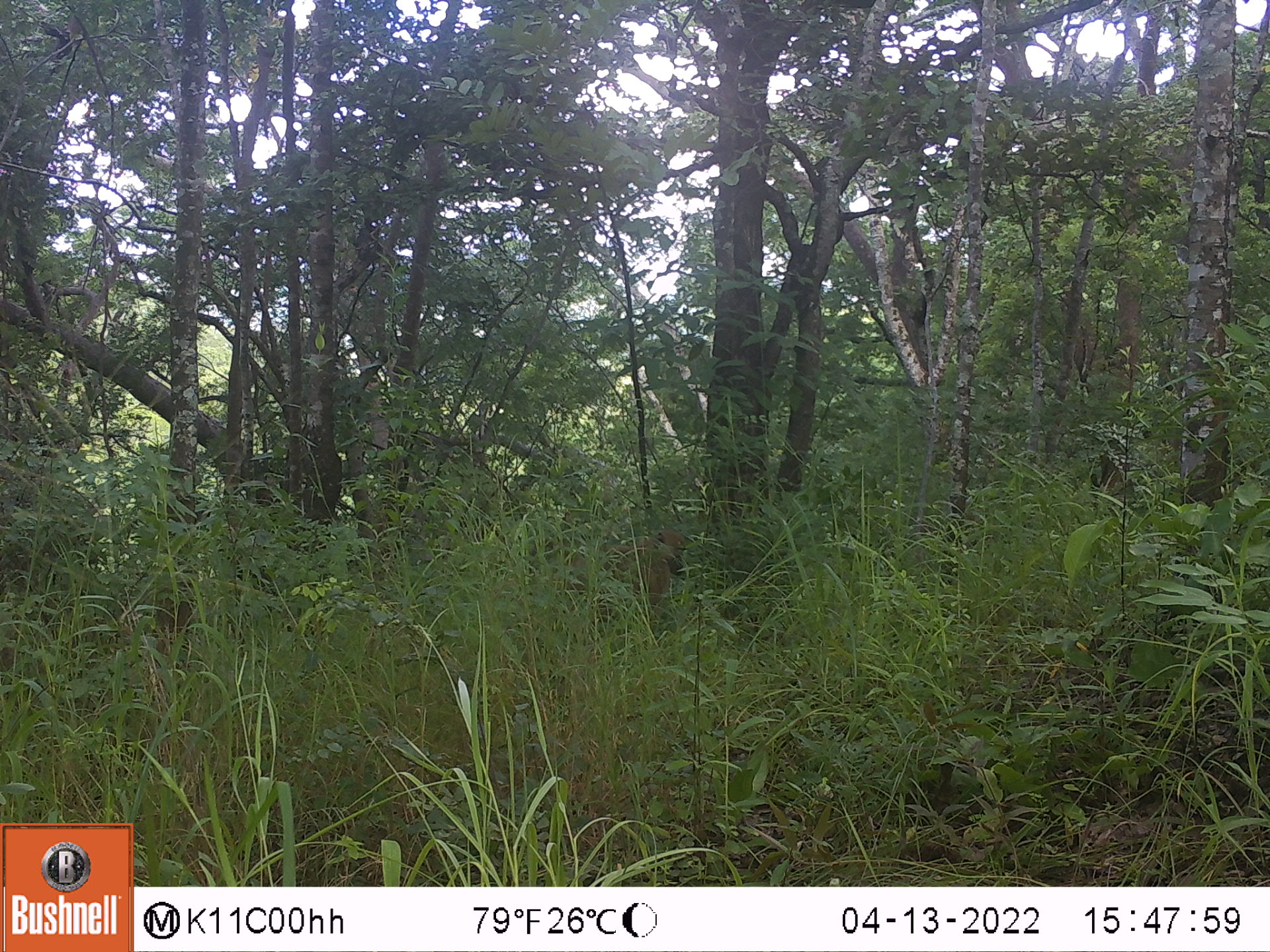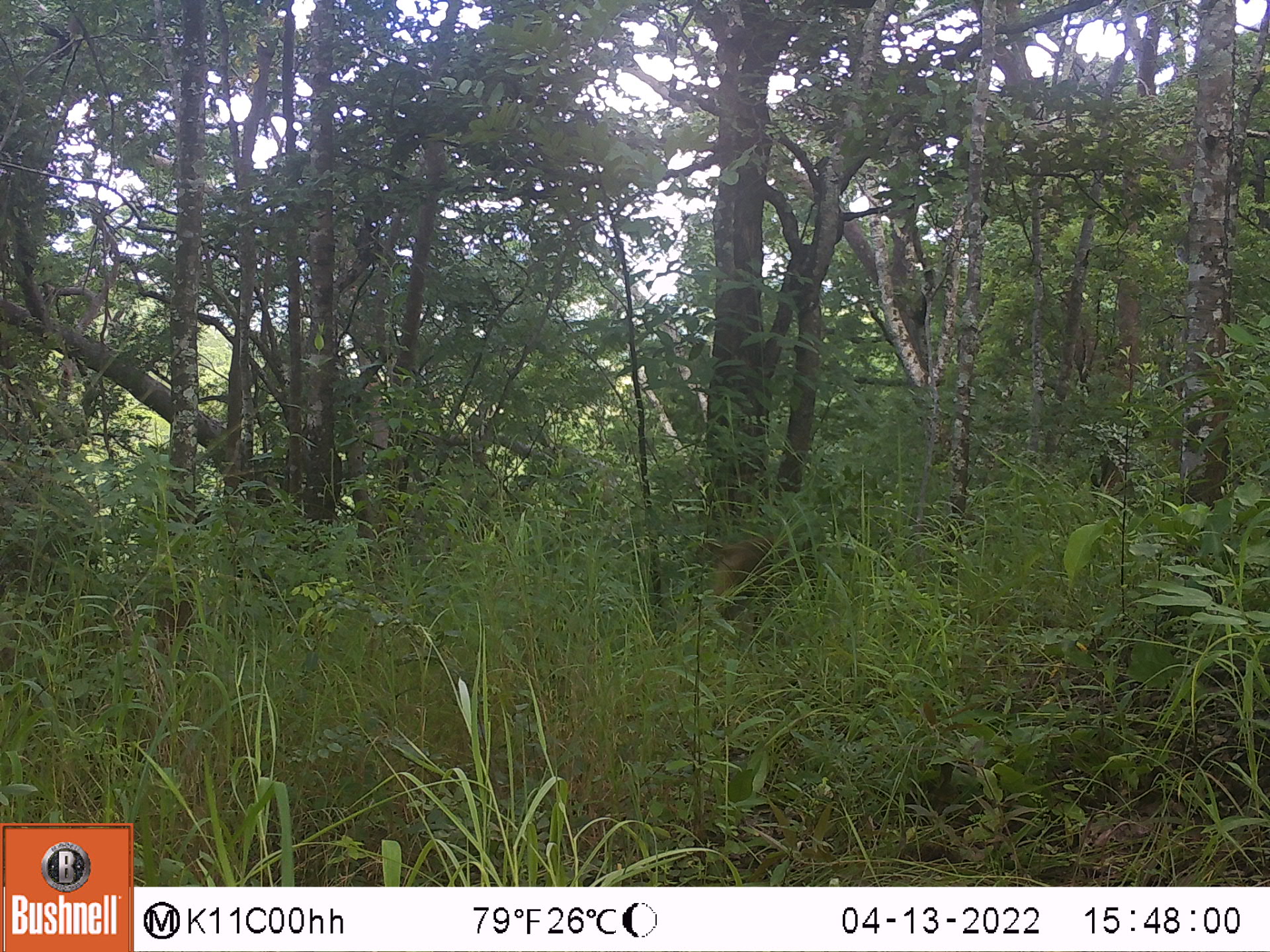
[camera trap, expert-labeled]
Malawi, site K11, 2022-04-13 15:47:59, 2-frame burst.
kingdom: Animalia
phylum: Chordata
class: Mammalia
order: Primates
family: Cercopithecidae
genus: Papio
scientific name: Papio cynocephalus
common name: yellow baboon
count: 1